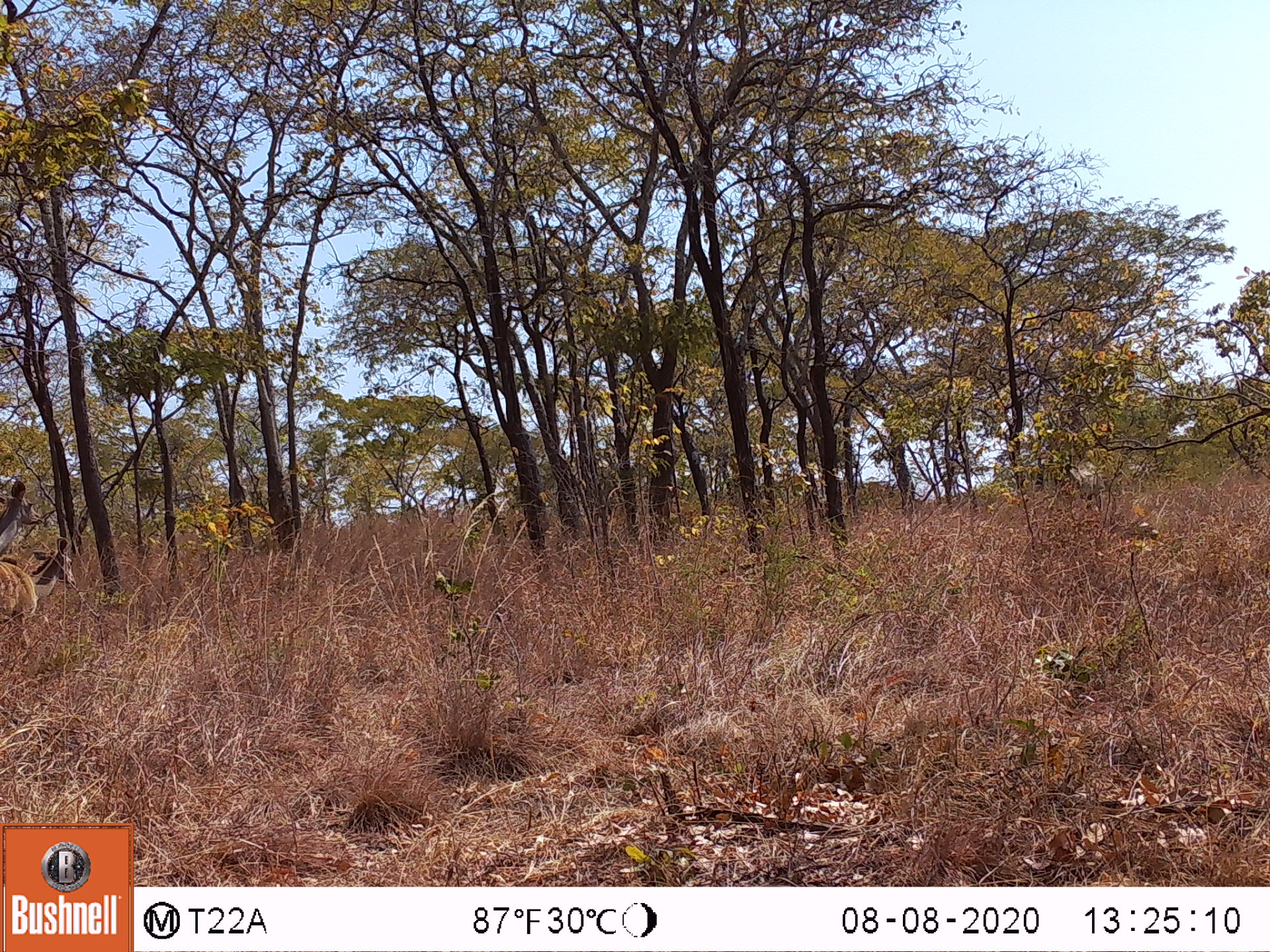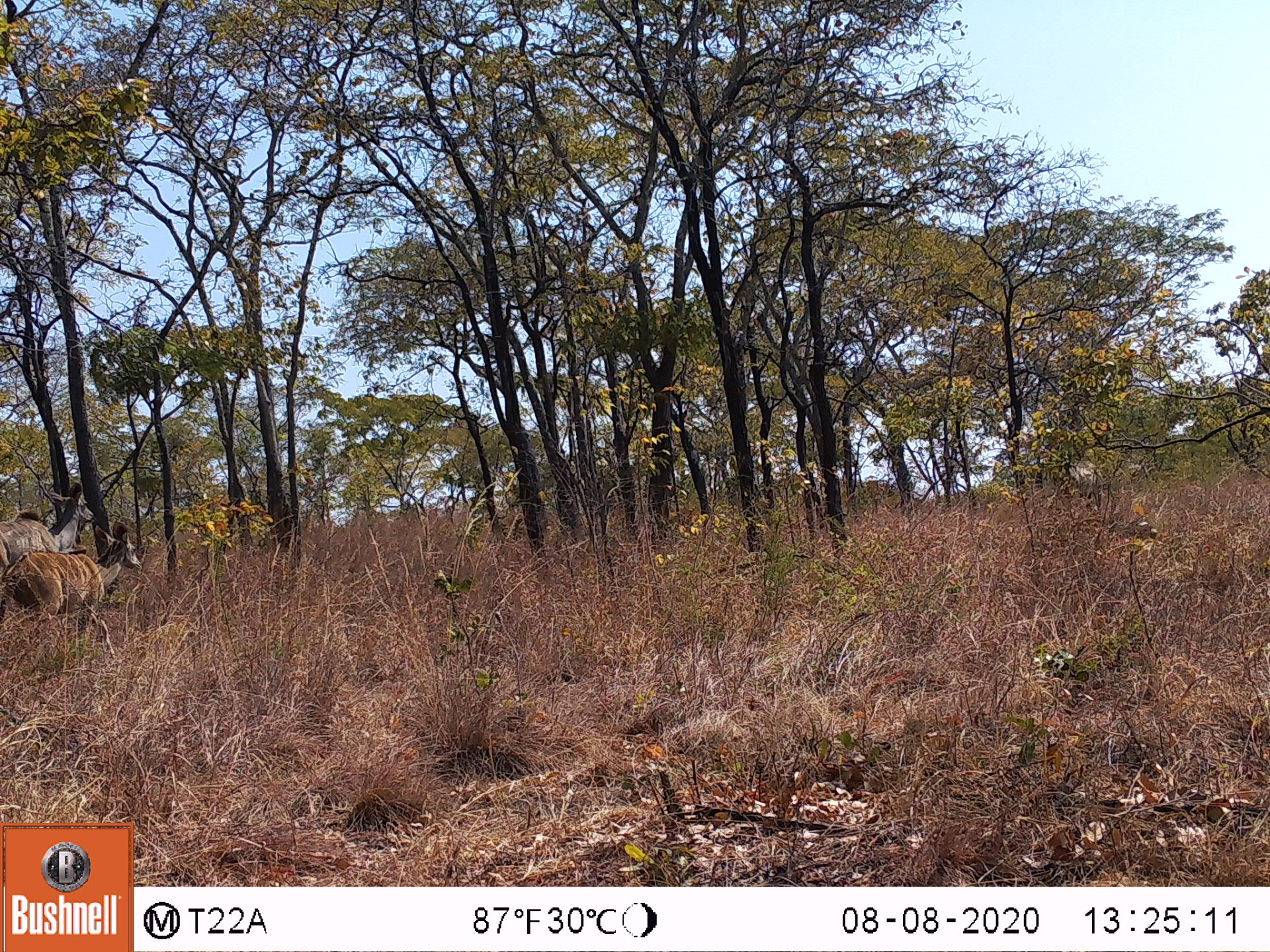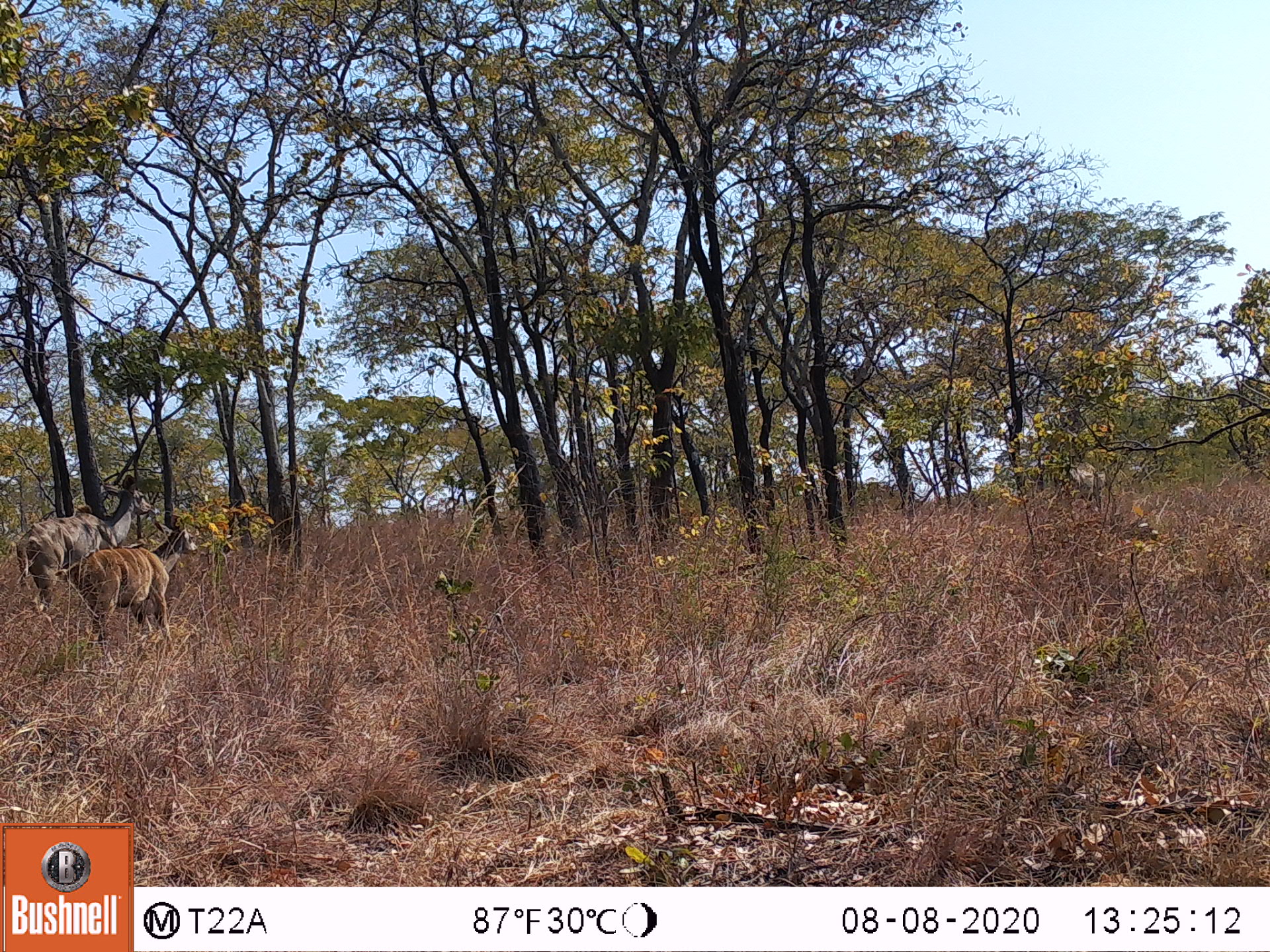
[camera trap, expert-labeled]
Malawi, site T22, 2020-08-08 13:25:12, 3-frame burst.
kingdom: Animalia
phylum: Chordata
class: Mammalia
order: Artiodactyla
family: Bovidae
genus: Tragelaphus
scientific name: Tragelaphus strepsiceros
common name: greater kudu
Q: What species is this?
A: Greater kudu (Tragelaphus strepsiceros).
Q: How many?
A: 2.